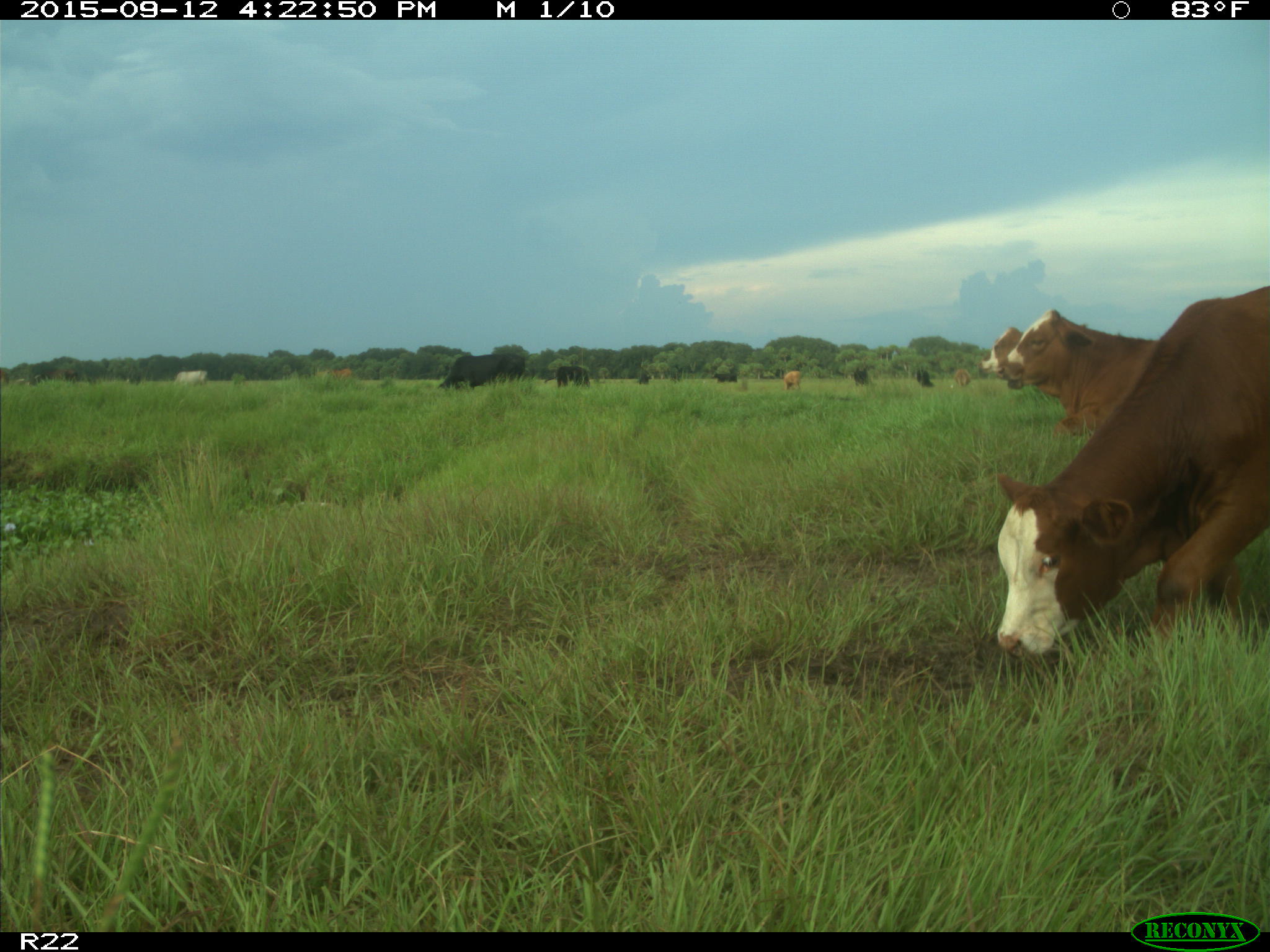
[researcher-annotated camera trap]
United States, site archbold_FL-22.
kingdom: Animalia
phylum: Chordata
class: Mammalia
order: Artiodactyla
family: Bovidae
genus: Bos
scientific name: Bos taurus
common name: domestic cow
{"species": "Bos taurus (domestic cow)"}